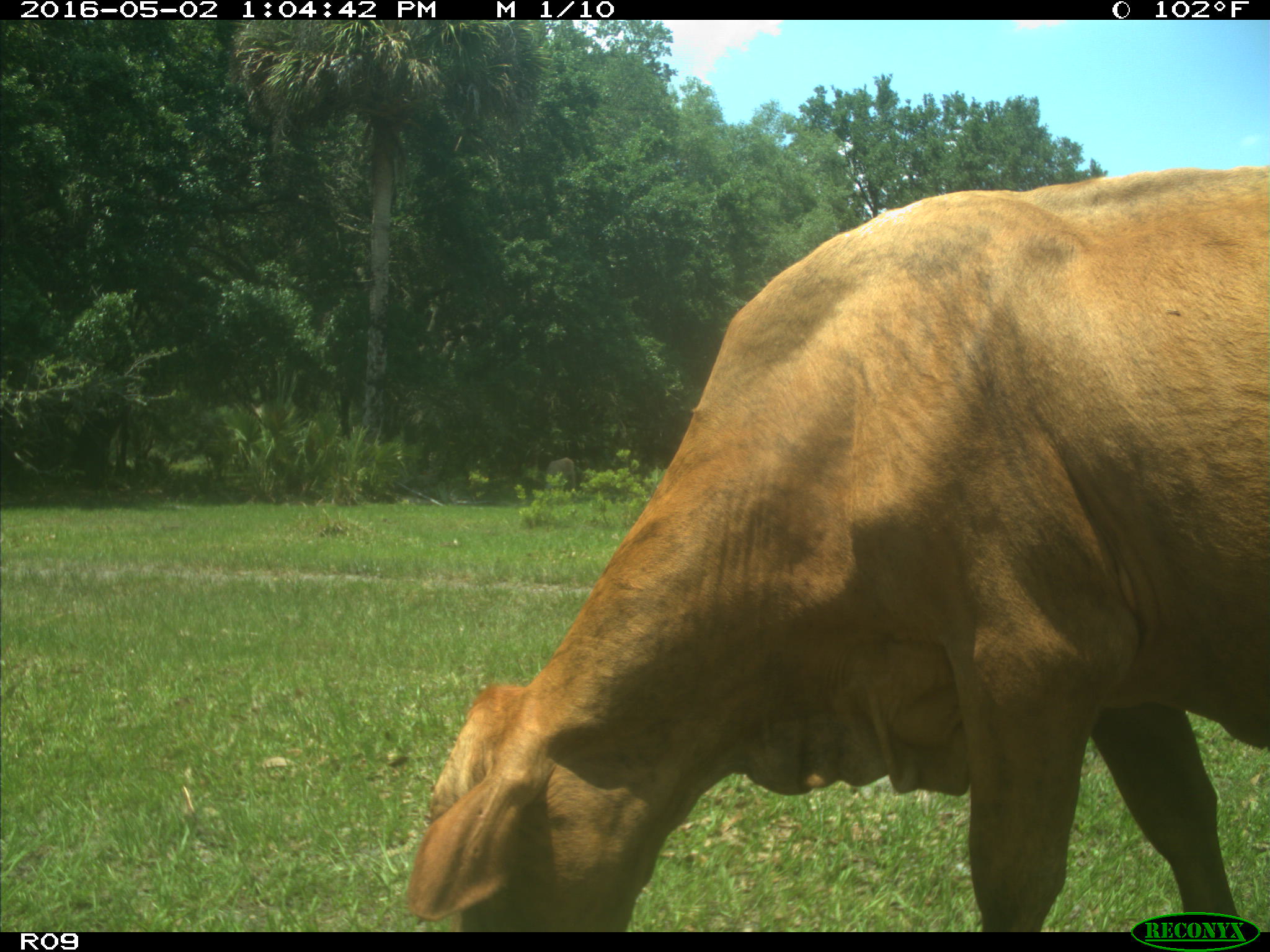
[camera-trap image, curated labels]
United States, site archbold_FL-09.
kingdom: Animalia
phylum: Chordata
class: Mammalia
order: Artiodactyla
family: Bovidae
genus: Bos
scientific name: Bos taurus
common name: domestic cow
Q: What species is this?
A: Bos taurus (domestic cow).